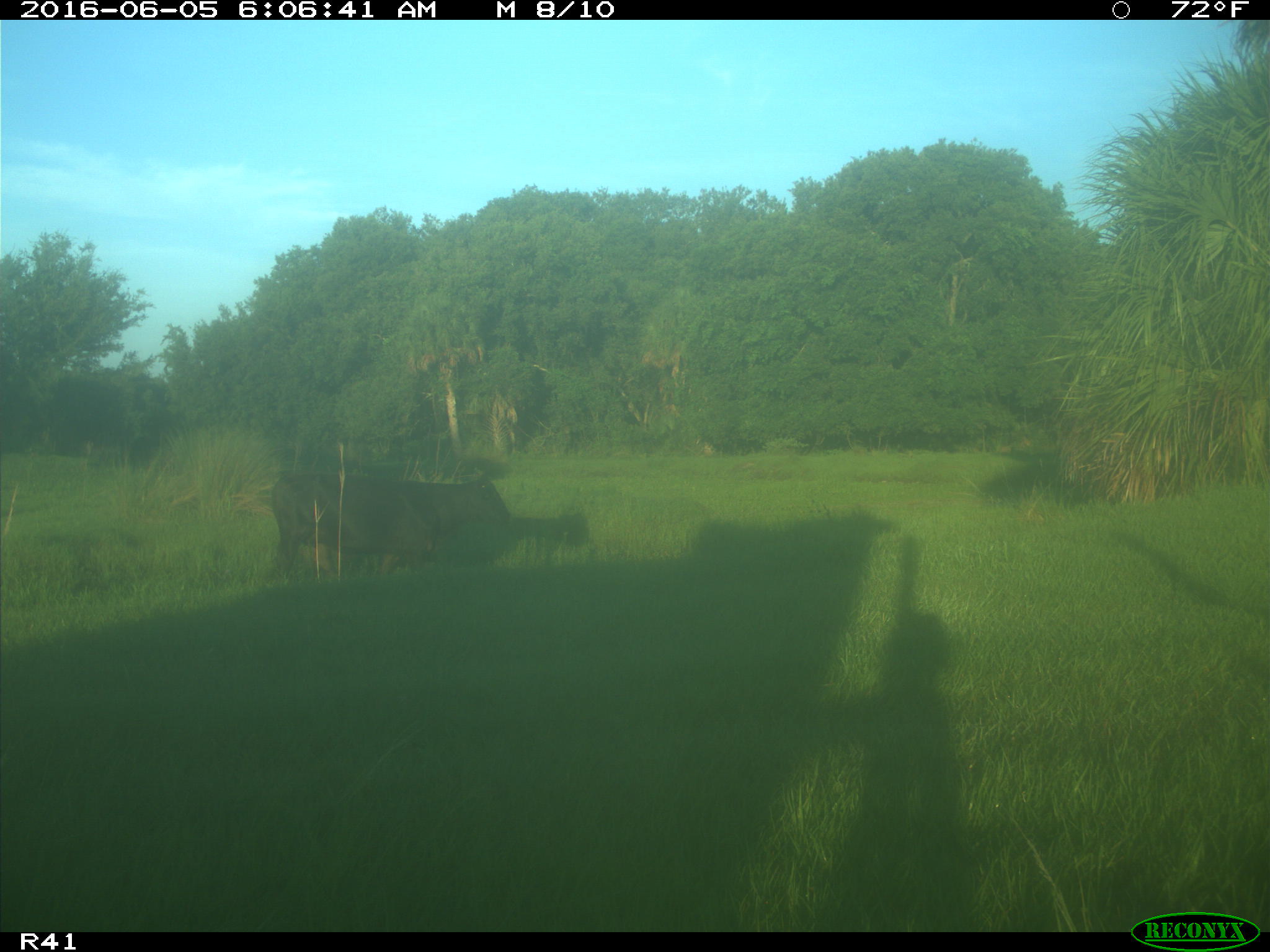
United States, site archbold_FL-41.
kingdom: Animalia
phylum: Chordata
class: Mammalia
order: Artiodactyla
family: Bovidae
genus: Bos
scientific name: Bos taurus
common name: domestic cow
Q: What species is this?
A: Bos taurus (domestic cow).